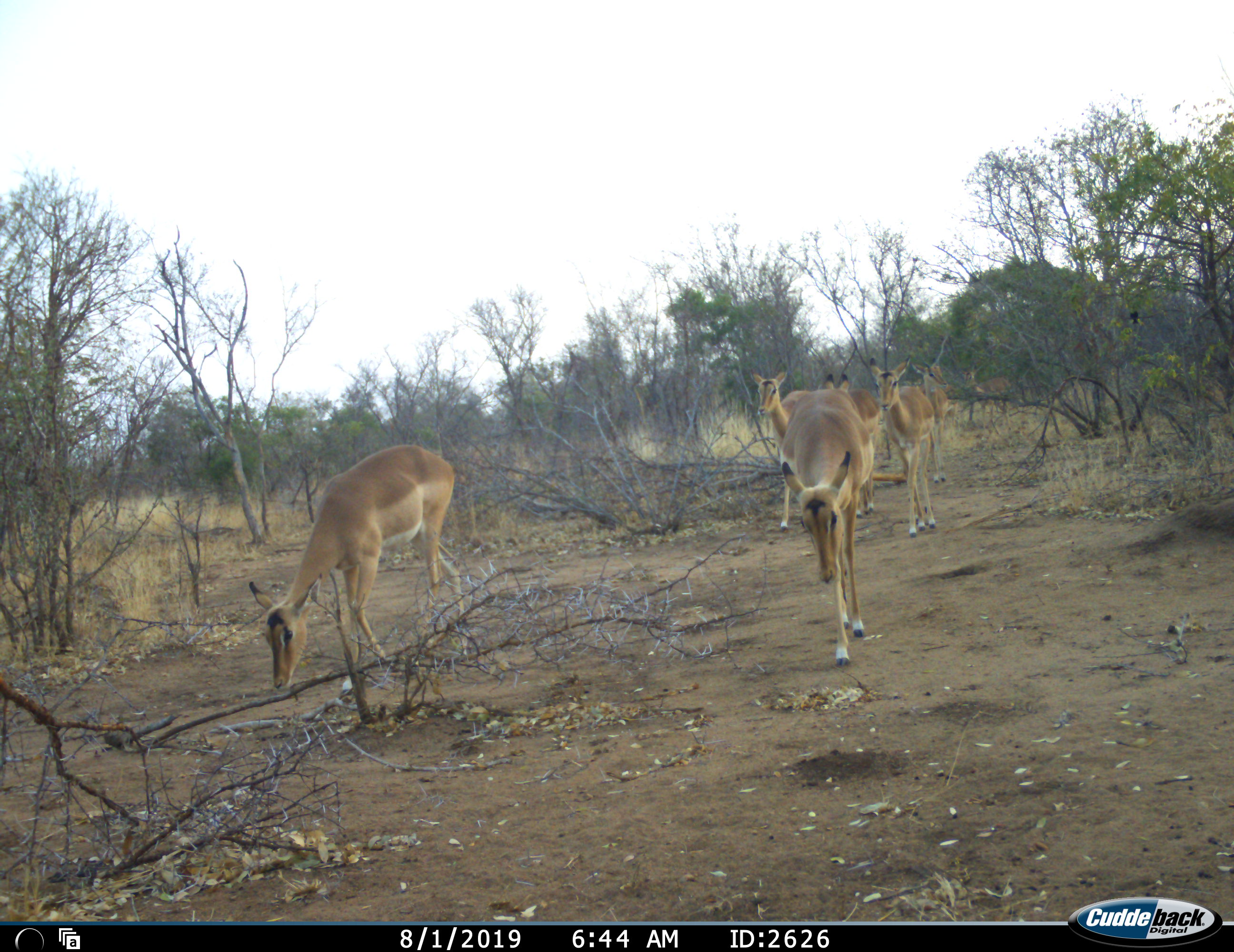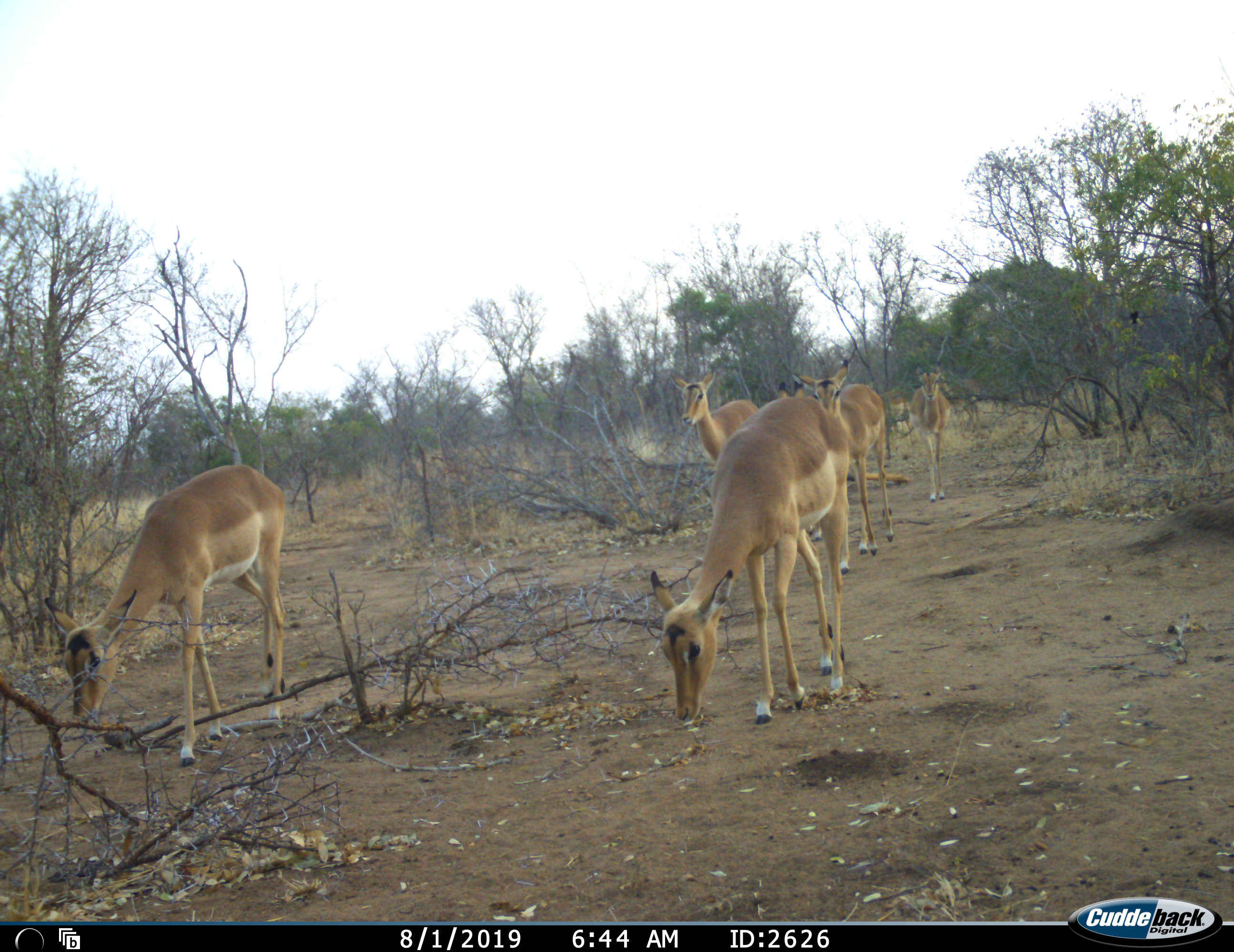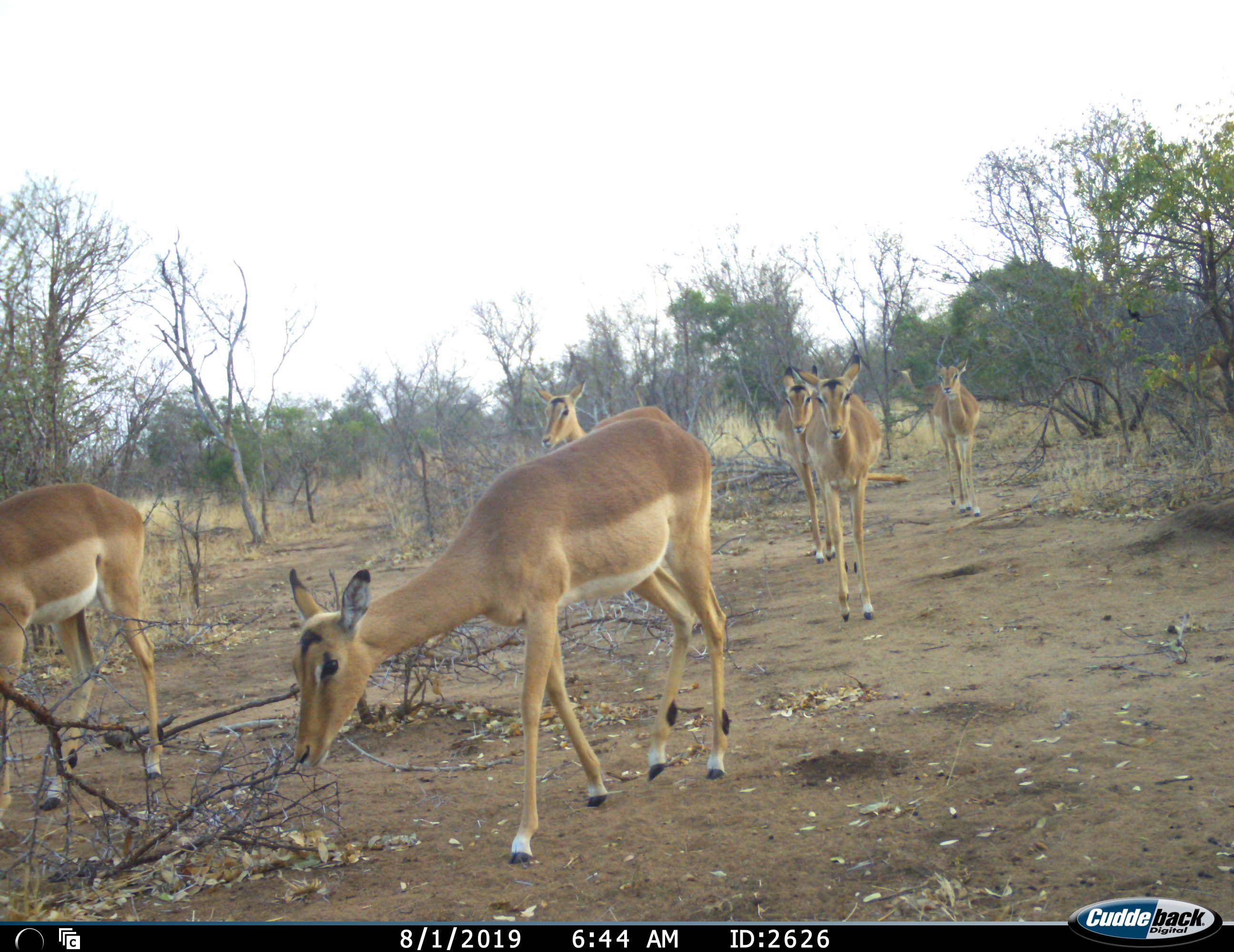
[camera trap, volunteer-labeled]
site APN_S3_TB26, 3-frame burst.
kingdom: Animalia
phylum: Chordata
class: Mammalia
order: Artiodactyla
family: Bovidae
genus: Aepyceros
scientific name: Aepyceros melampus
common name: impala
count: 7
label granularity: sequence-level